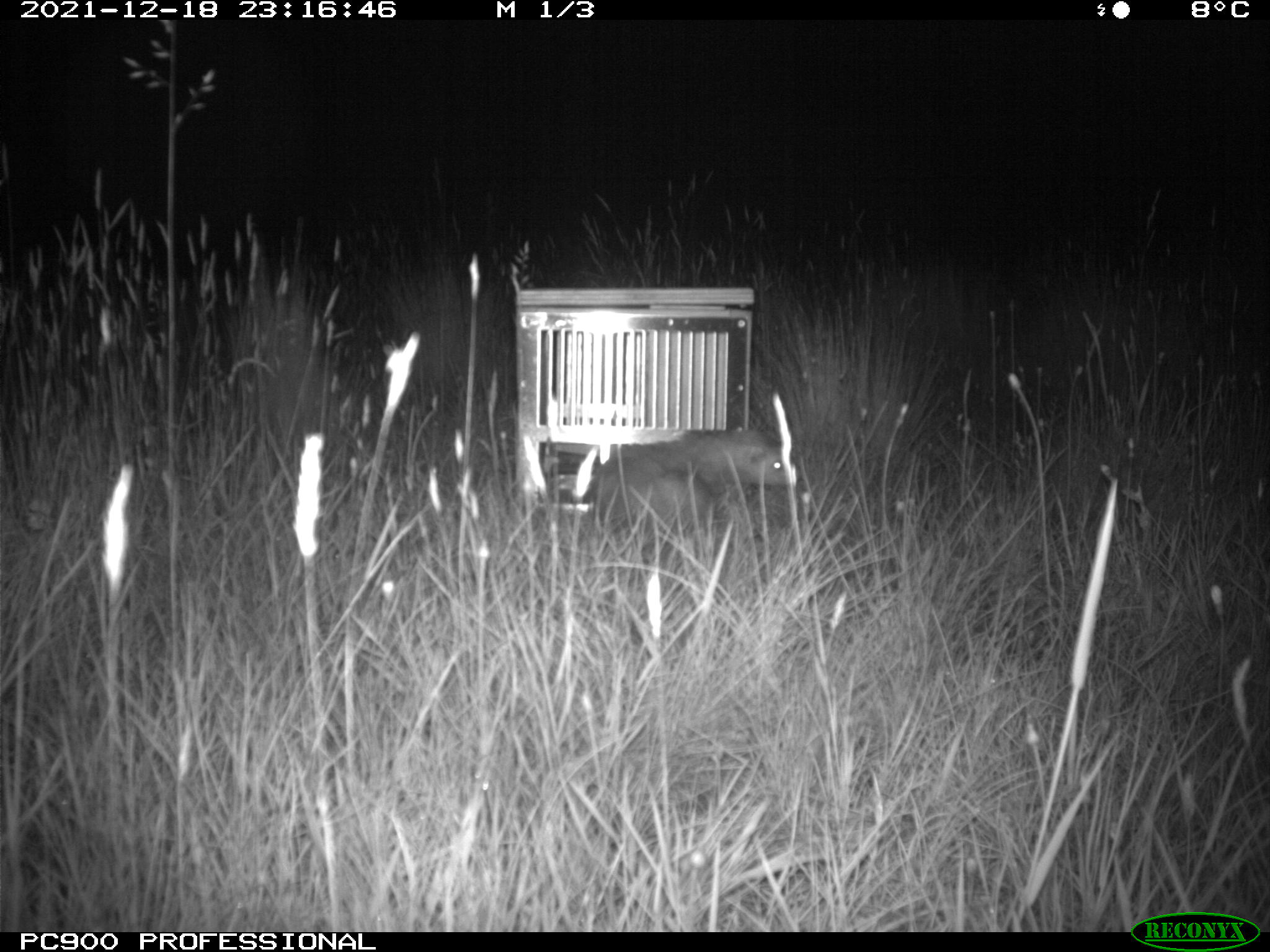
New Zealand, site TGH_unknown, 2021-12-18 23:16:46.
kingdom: Animalia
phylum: Chordata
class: Mammalia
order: Carnivora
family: Mustelidae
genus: Mustela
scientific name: Mustela furo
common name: ferret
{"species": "ferret (Mustela furo)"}